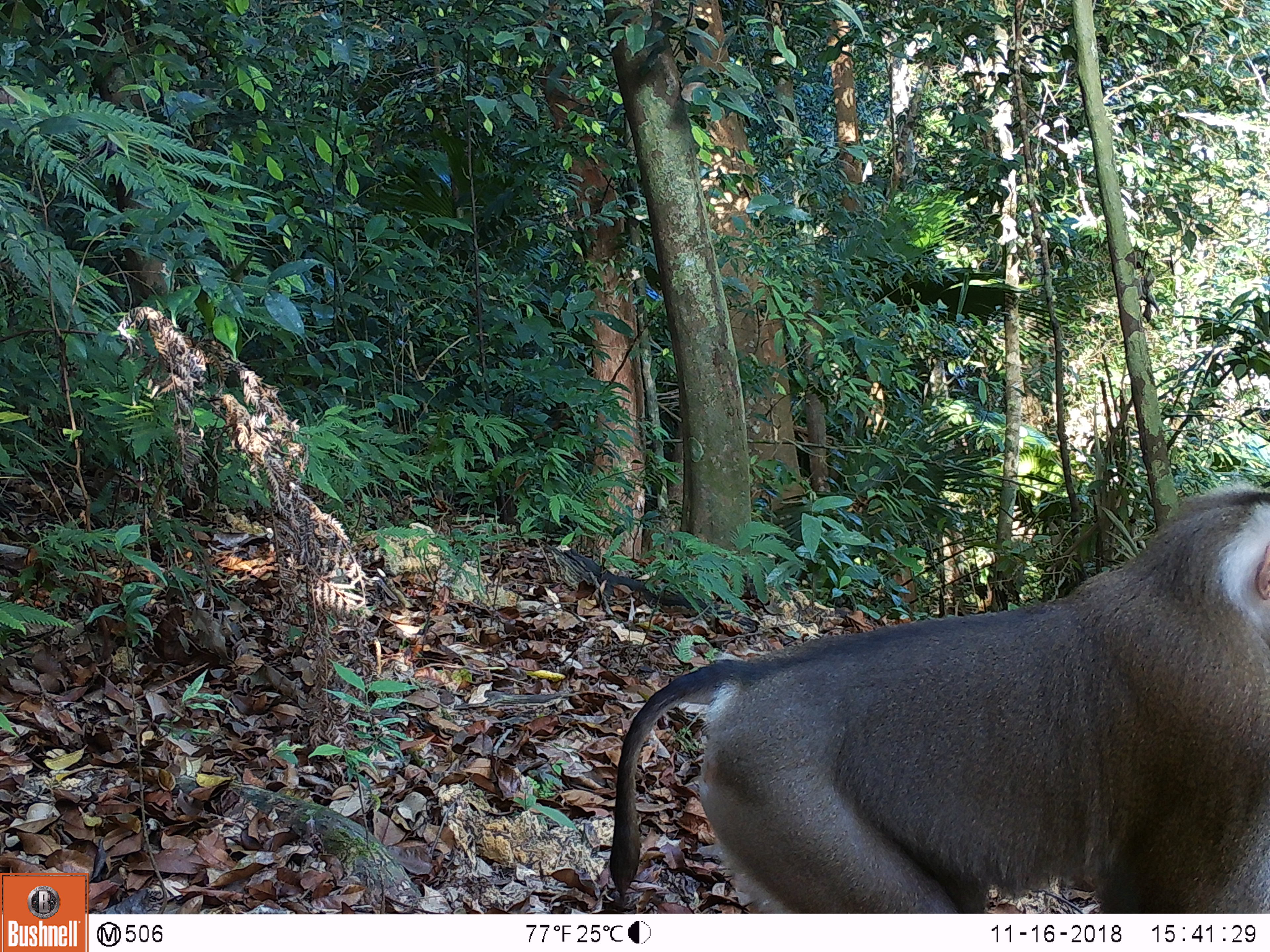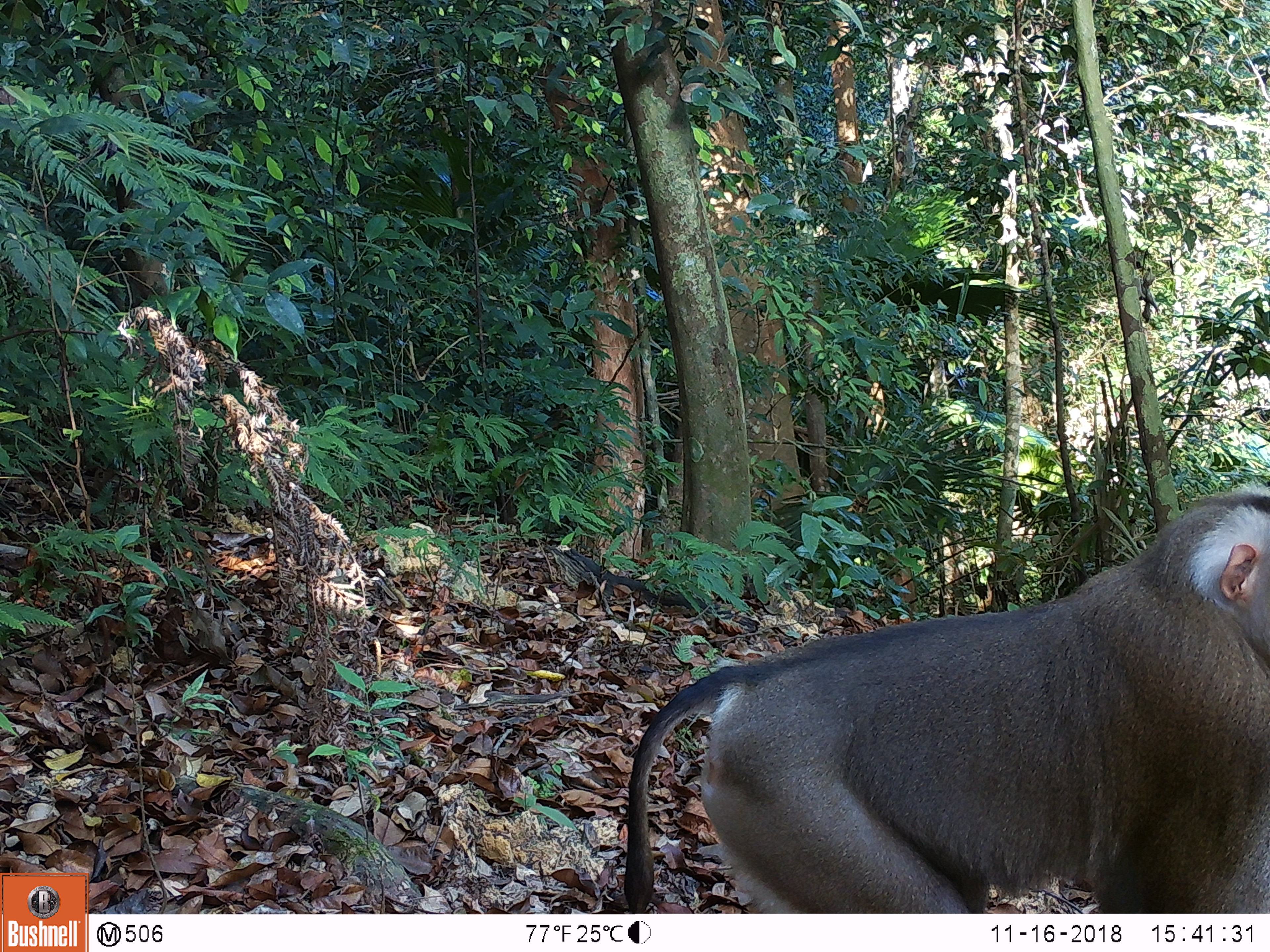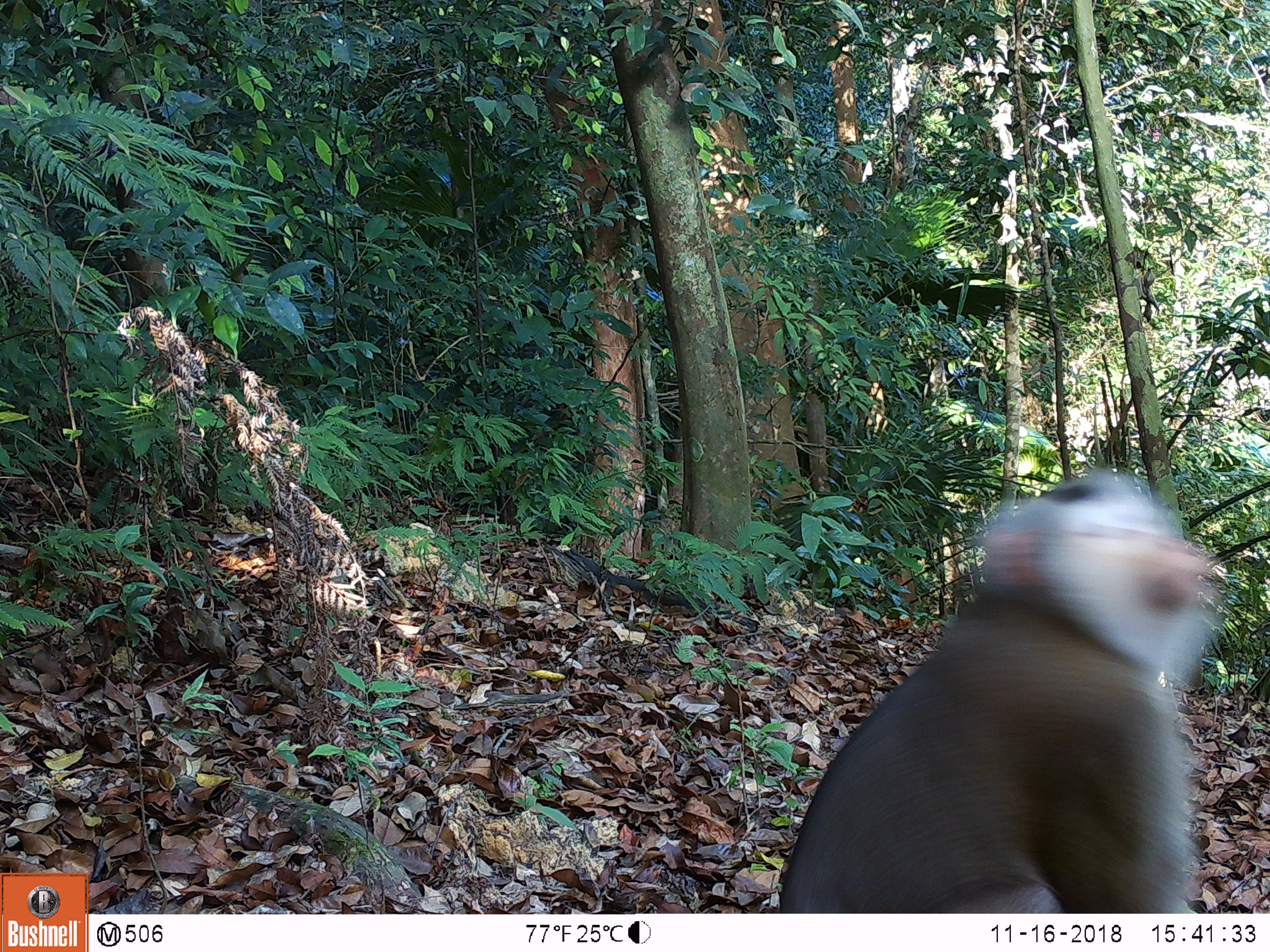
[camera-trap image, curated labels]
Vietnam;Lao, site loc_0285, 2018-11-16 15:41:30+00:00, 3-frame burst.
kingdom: Animalia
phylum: Chordata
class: Mammalia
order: Primates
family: Cercopithecidae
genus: Macaca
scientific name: Macaca nemestrina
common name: pig-tailed macaque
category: pig tailed macaque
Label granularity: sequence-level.